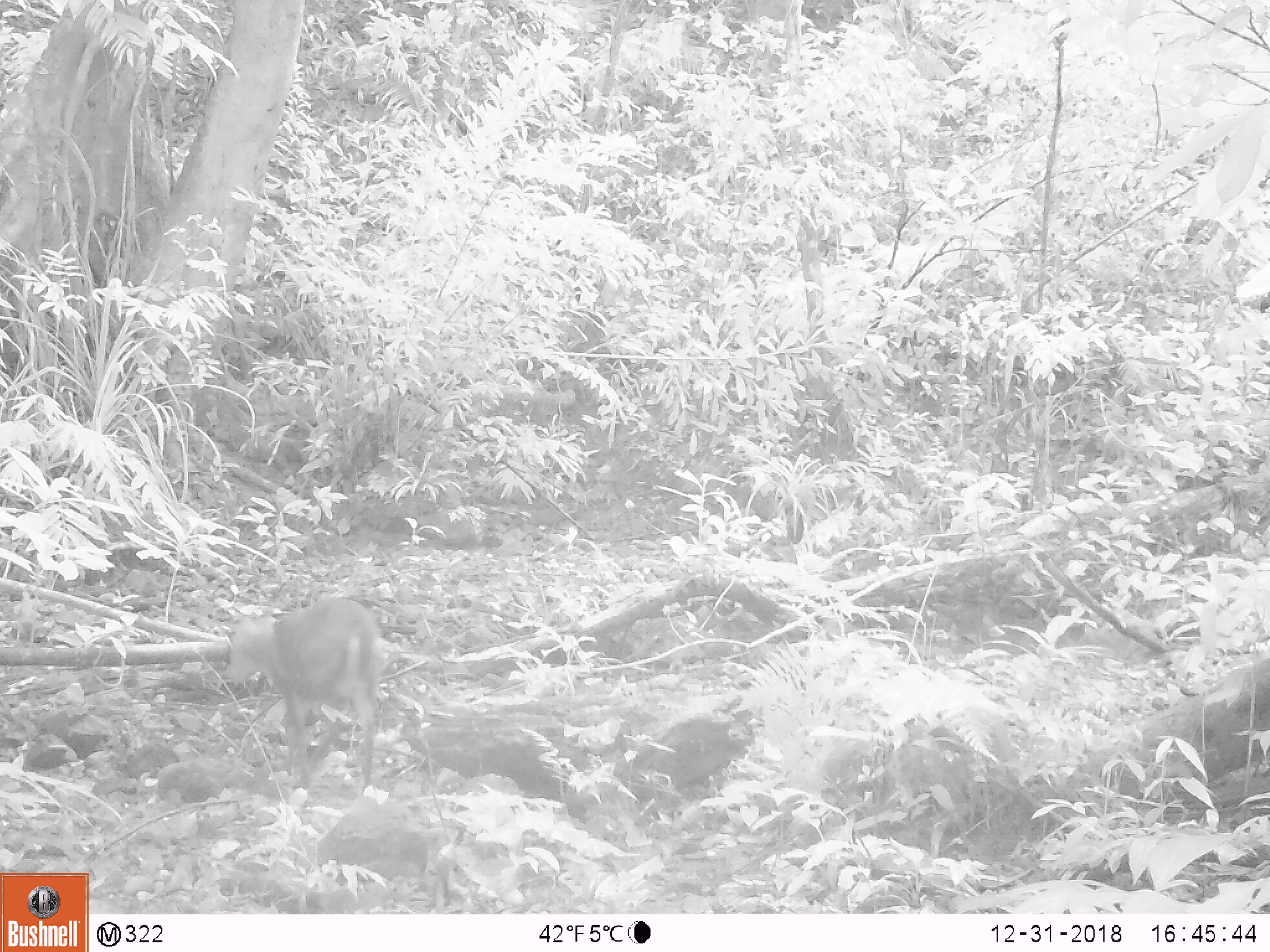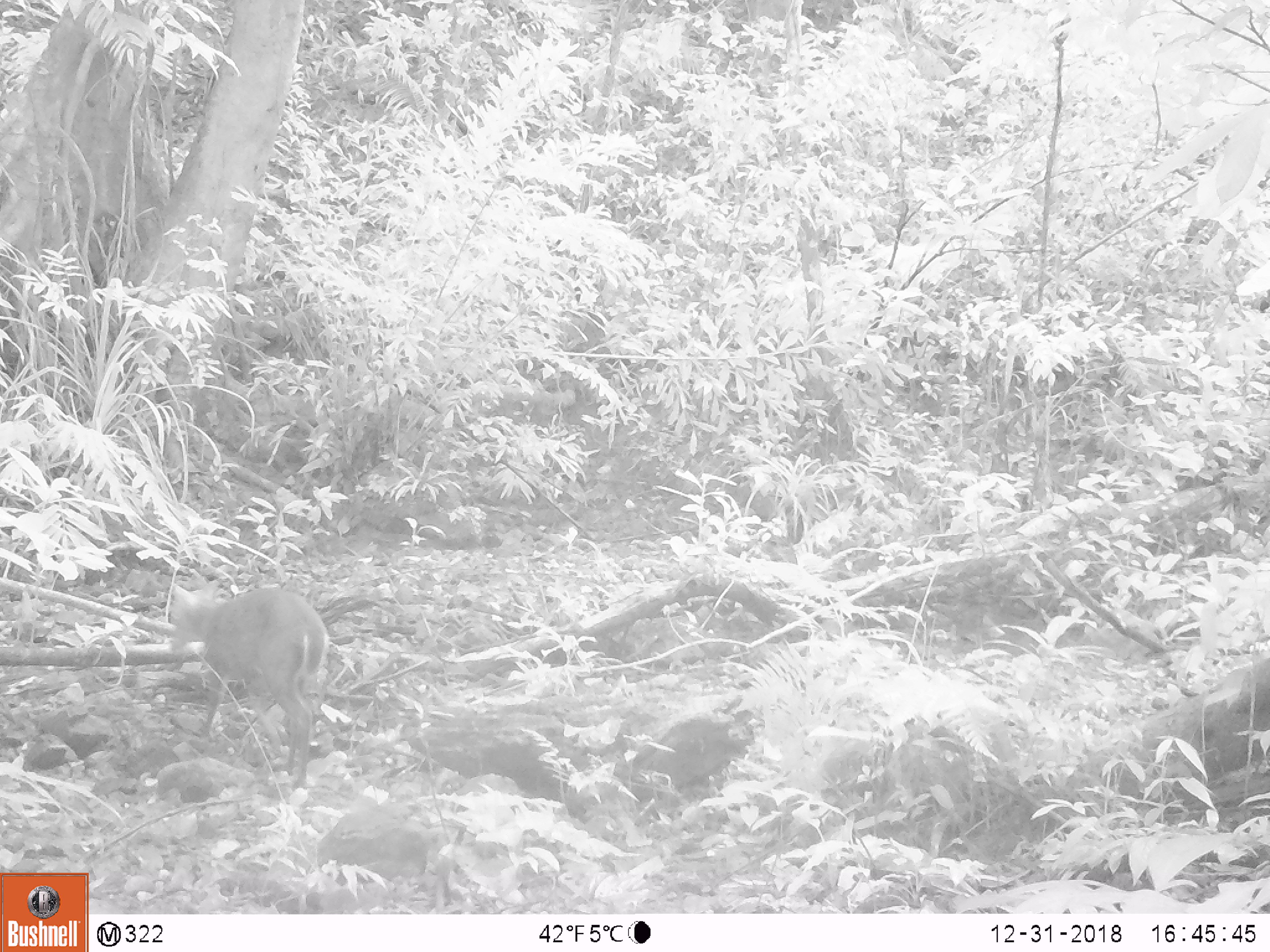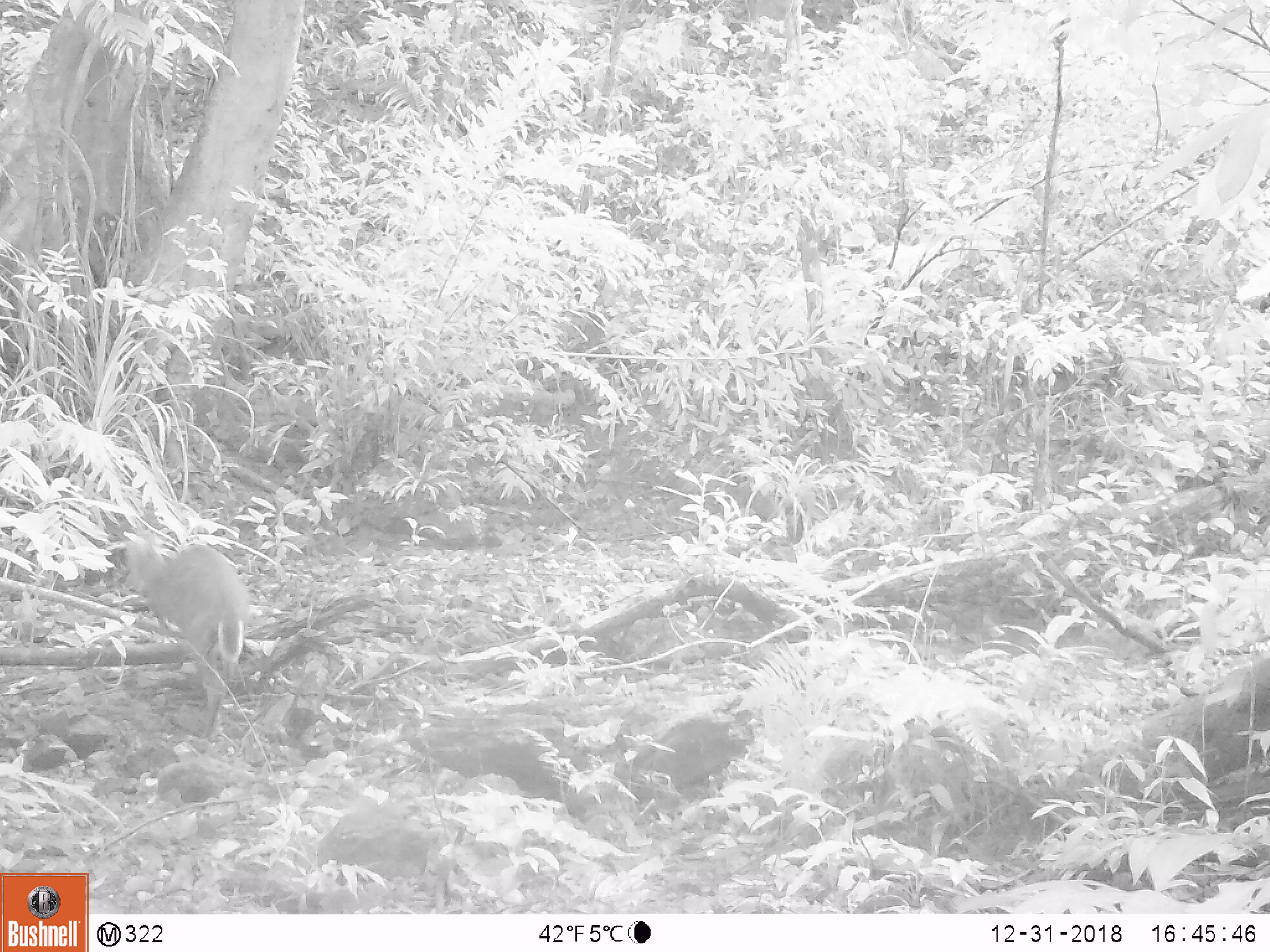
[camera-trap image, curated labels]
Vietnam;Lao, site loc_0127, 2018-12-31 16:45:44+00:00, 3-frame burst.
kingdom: Animalia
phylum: Chordata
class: Mammalia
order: Artiodactyla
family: Cervidae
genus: Muntiacus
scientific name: Muntiacus rooseveltorum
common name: roosevelt's muntjac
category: roosevelts muntjac group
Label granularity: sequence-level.